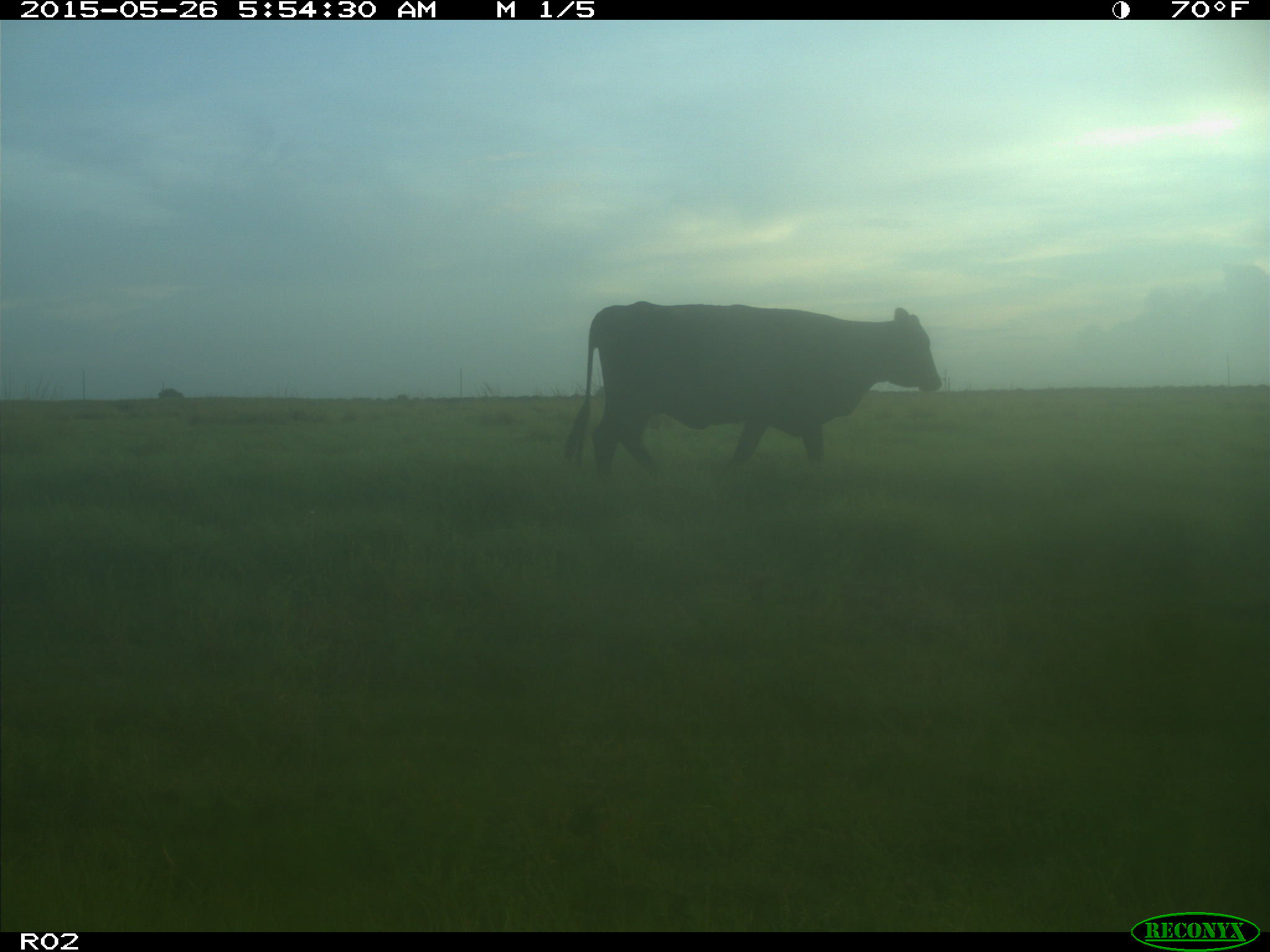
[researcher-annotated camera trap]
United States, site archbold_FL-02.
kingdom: Animalia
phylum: Chordata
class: Mammalia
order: Artiodactyla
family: Bovidae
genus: Bos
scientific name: Bos taurus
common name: domestic cow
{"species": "Bos taurus (domestic cow)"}